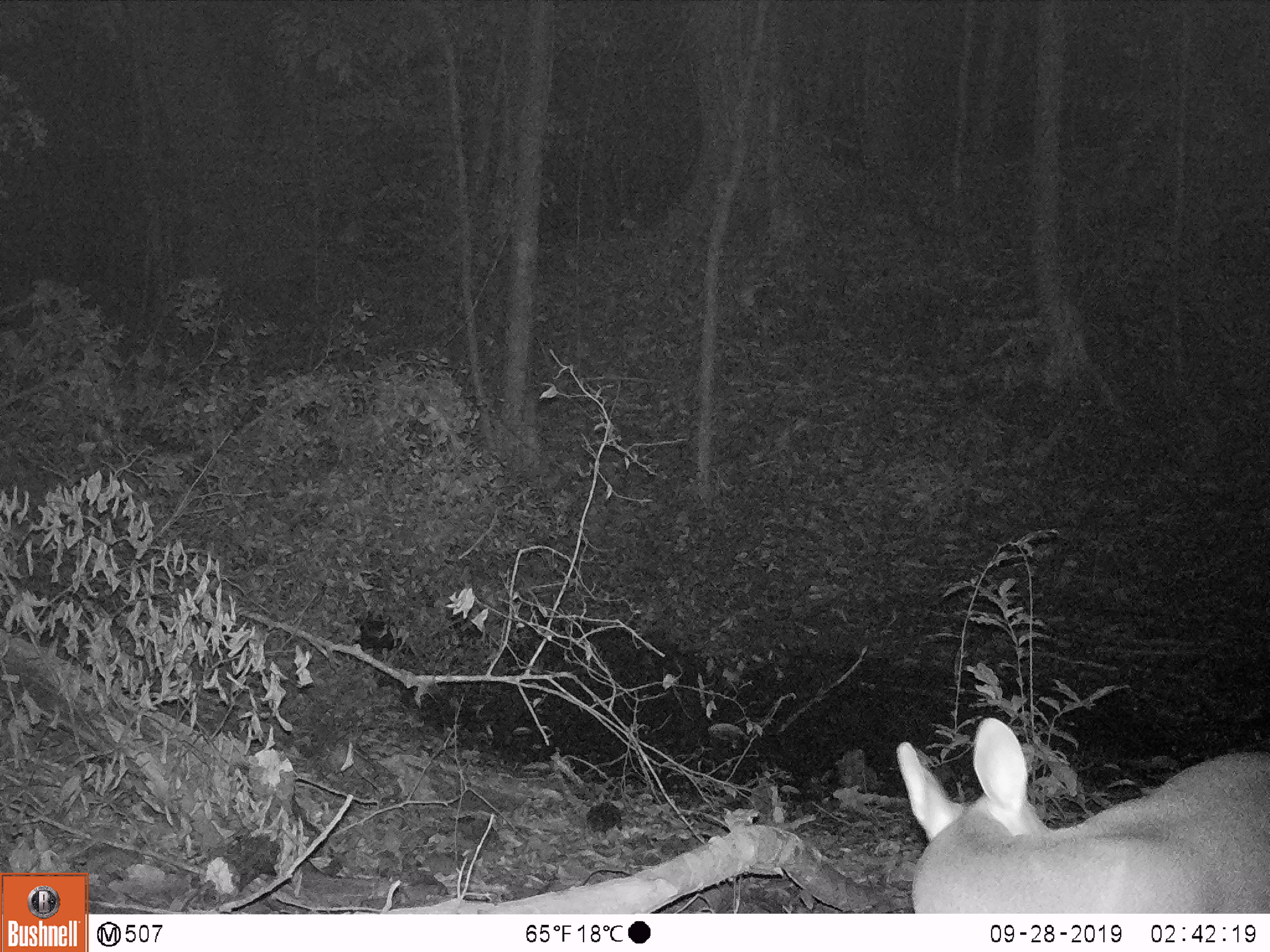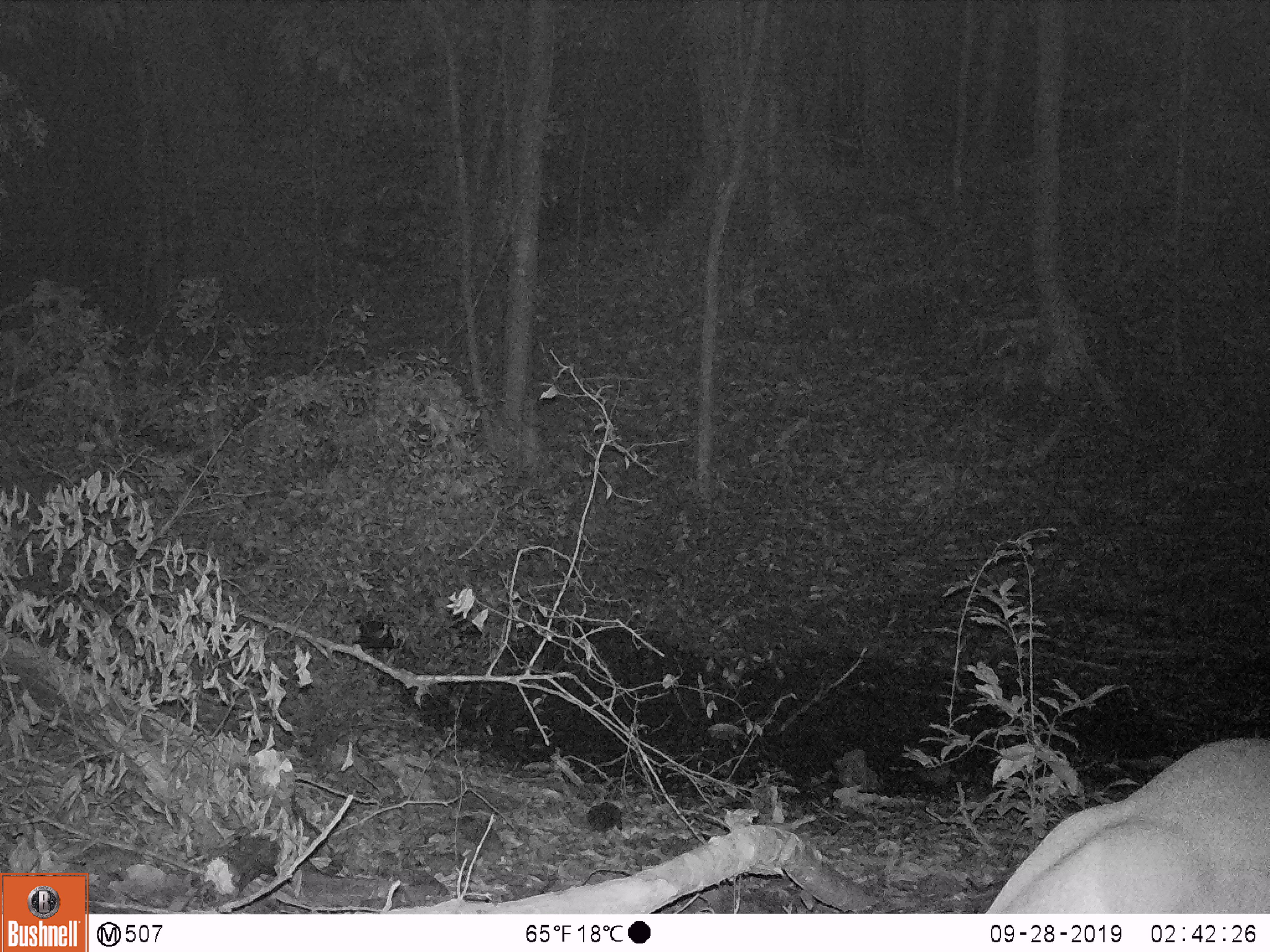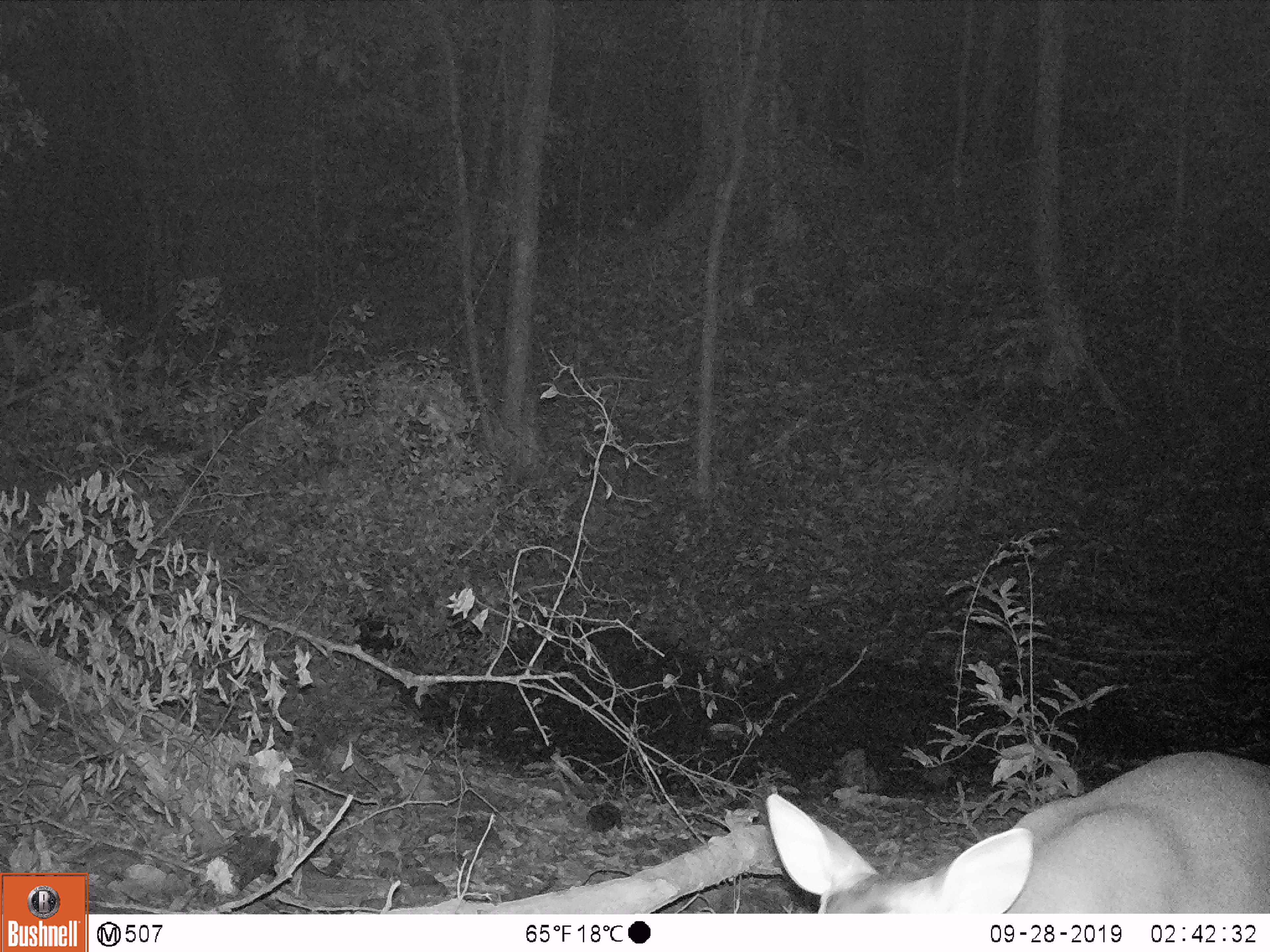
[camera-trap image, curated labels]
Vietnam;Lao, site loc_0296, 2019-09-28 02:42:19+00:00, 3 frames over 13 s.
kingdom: Animalia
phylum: Chordata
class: Mammalia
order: Artiodactyla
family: Cervidae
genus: Muntiacus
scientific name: Muntiacus vuquangensis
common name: large-antlered muntjac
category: large antlered muntjac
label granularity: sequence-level